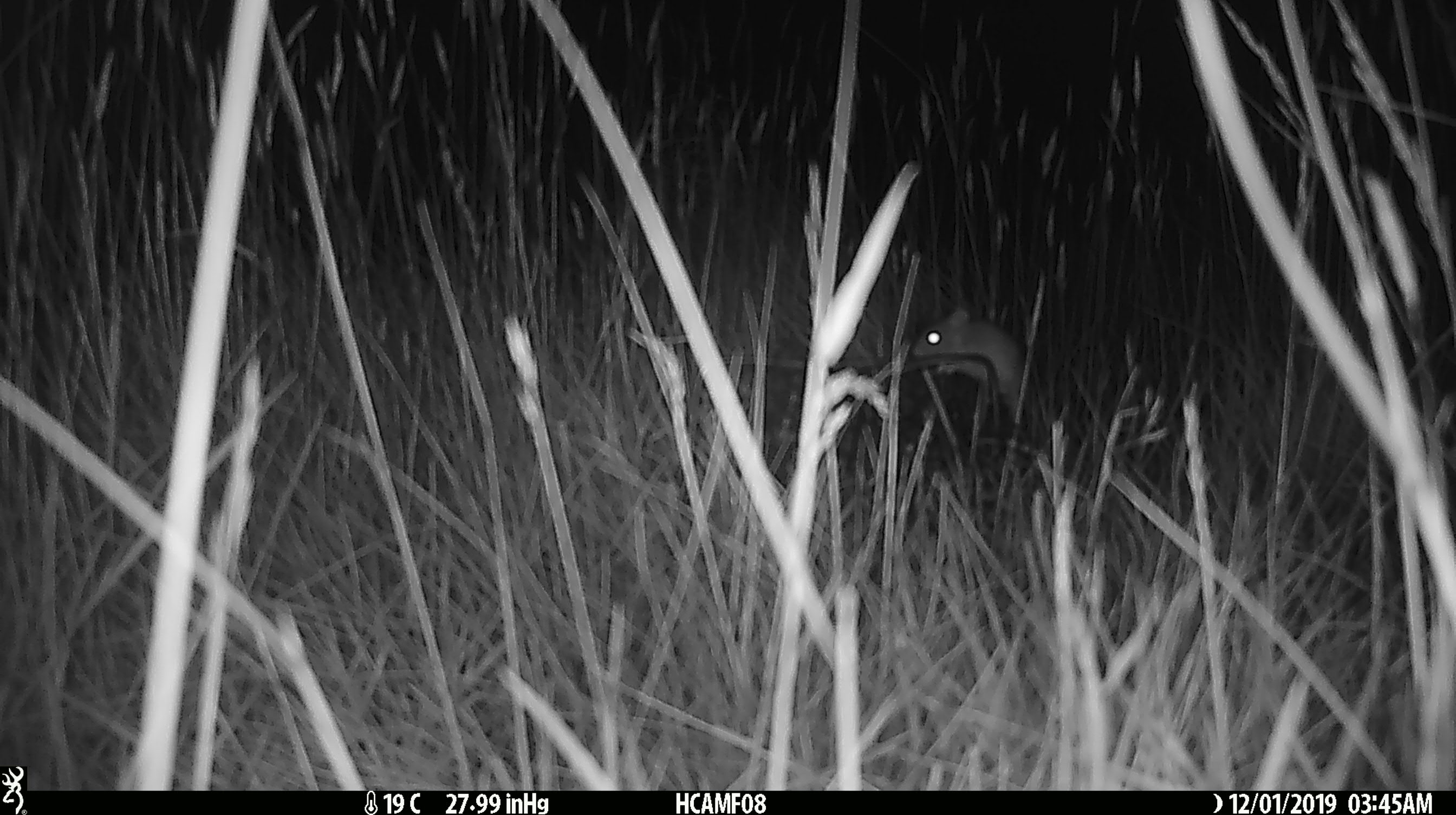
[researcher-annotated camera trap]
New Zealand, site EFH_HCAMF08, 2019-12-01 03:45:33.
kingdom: Animalia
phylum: Chordata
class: Mammalia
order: Rodentia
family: Muridae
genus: Mus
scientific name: Mus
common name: mouse